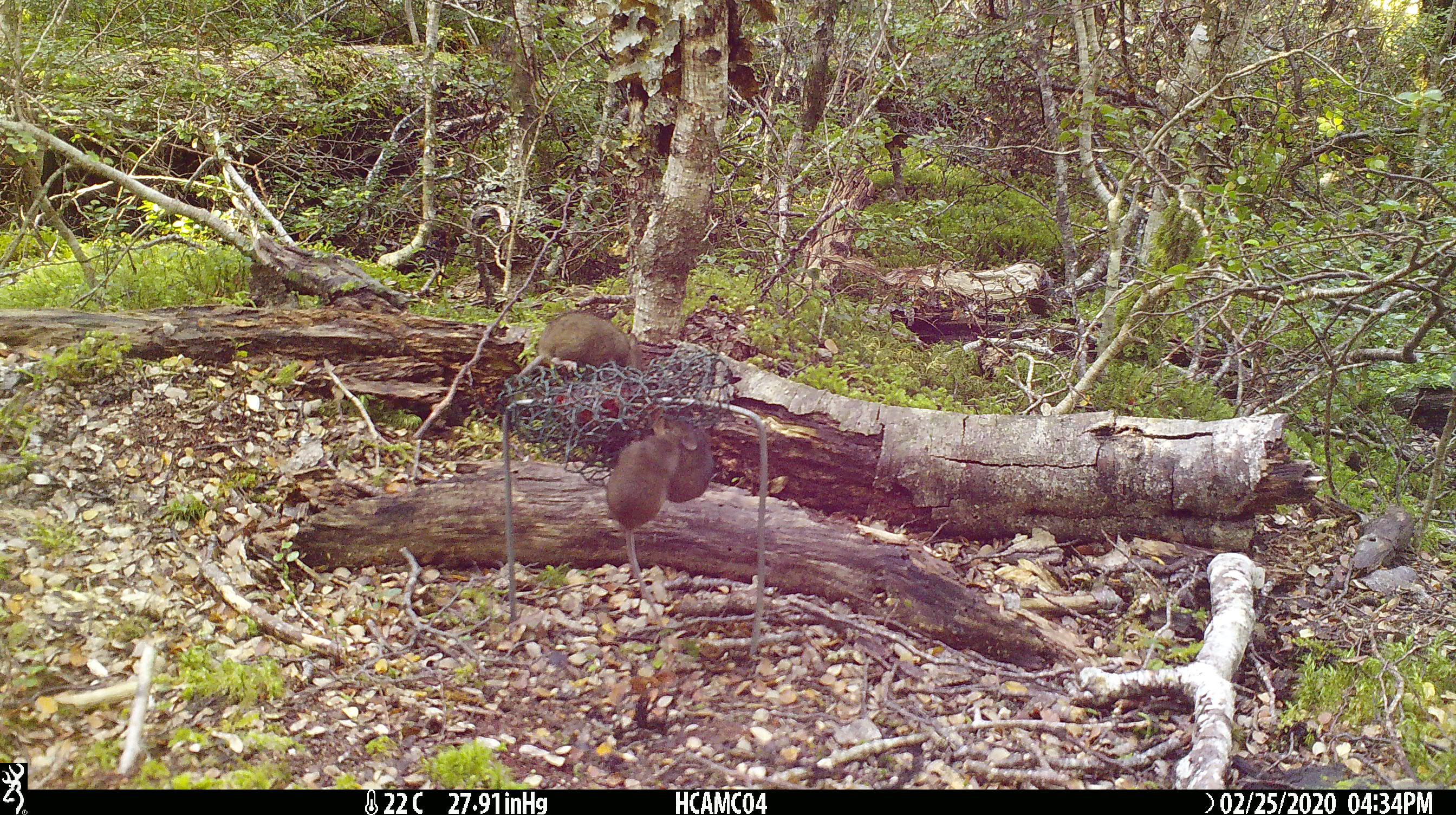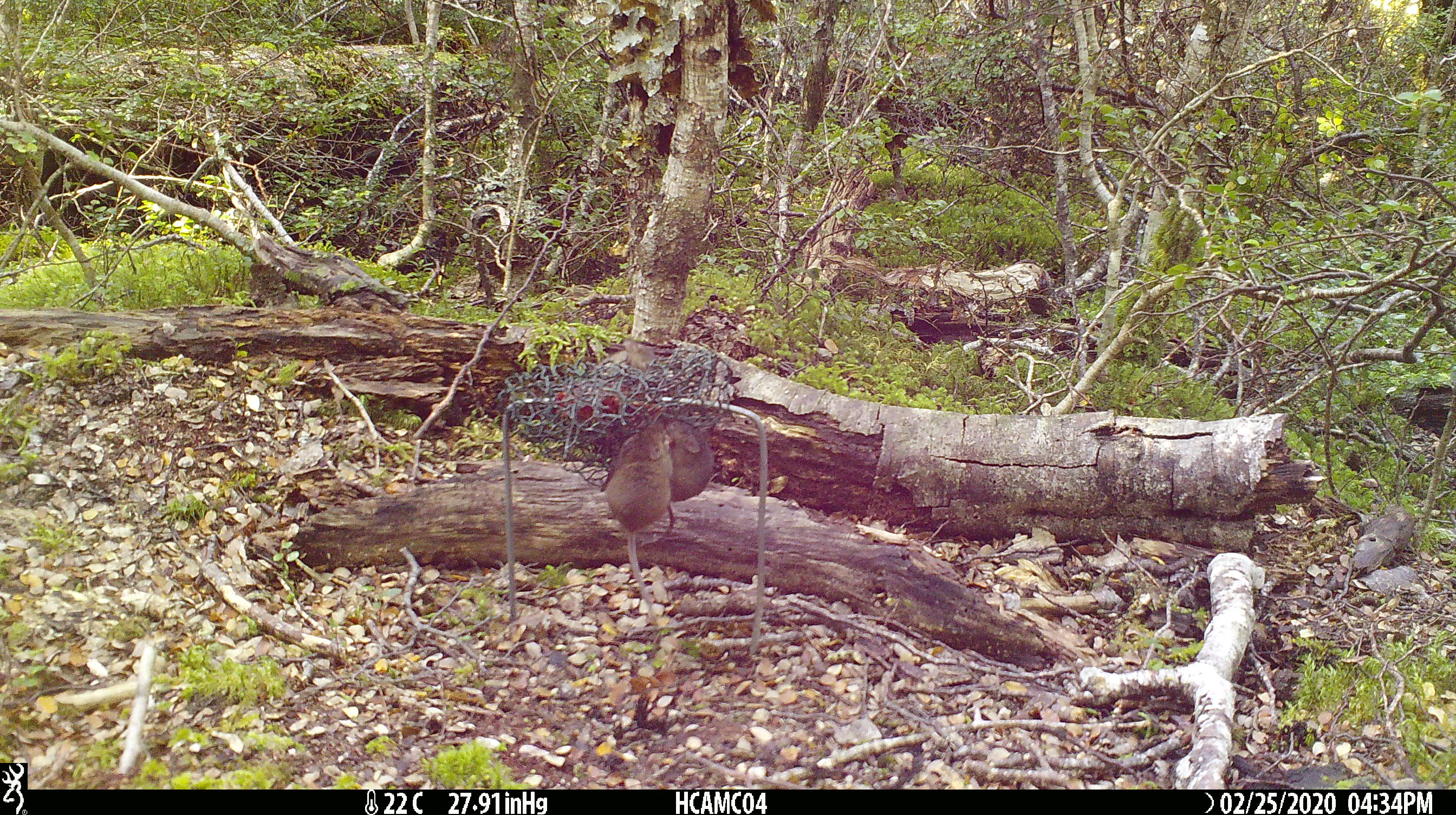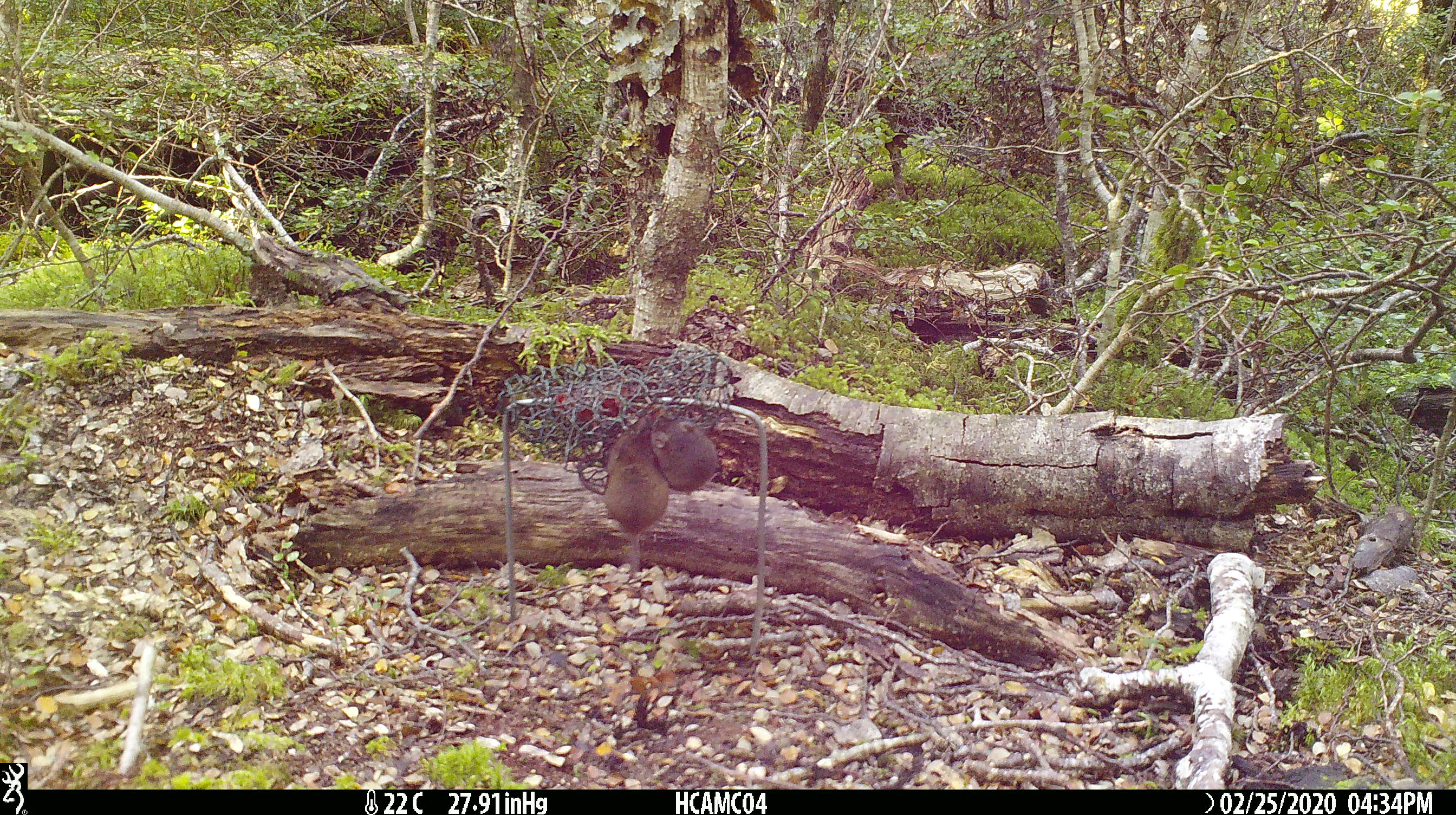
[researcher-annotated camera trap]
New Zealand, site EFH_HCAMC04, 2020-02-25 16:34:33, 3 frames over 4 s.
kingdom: Animalia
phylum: Chordata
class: Mammalia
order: Rodentia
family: Muridae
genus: Mus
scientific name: Mus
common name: mouse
Mouse (Mus).